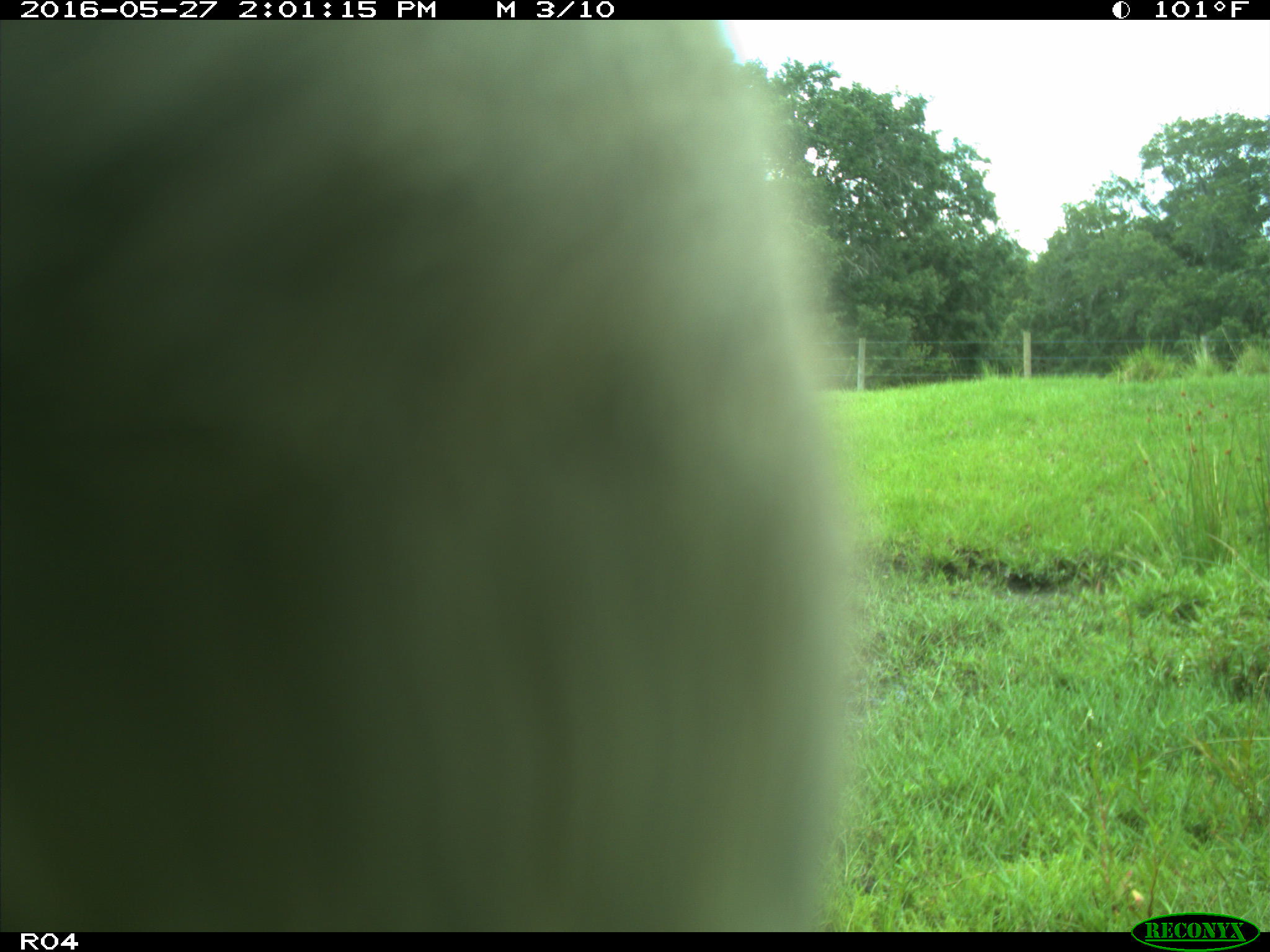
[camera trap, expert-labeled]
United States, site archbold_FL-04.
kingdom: Animalia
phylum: Chordata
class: Mammalia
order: Artiodactyla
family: Bovidae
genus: Bos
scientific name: Bos taurus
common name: domestic cow